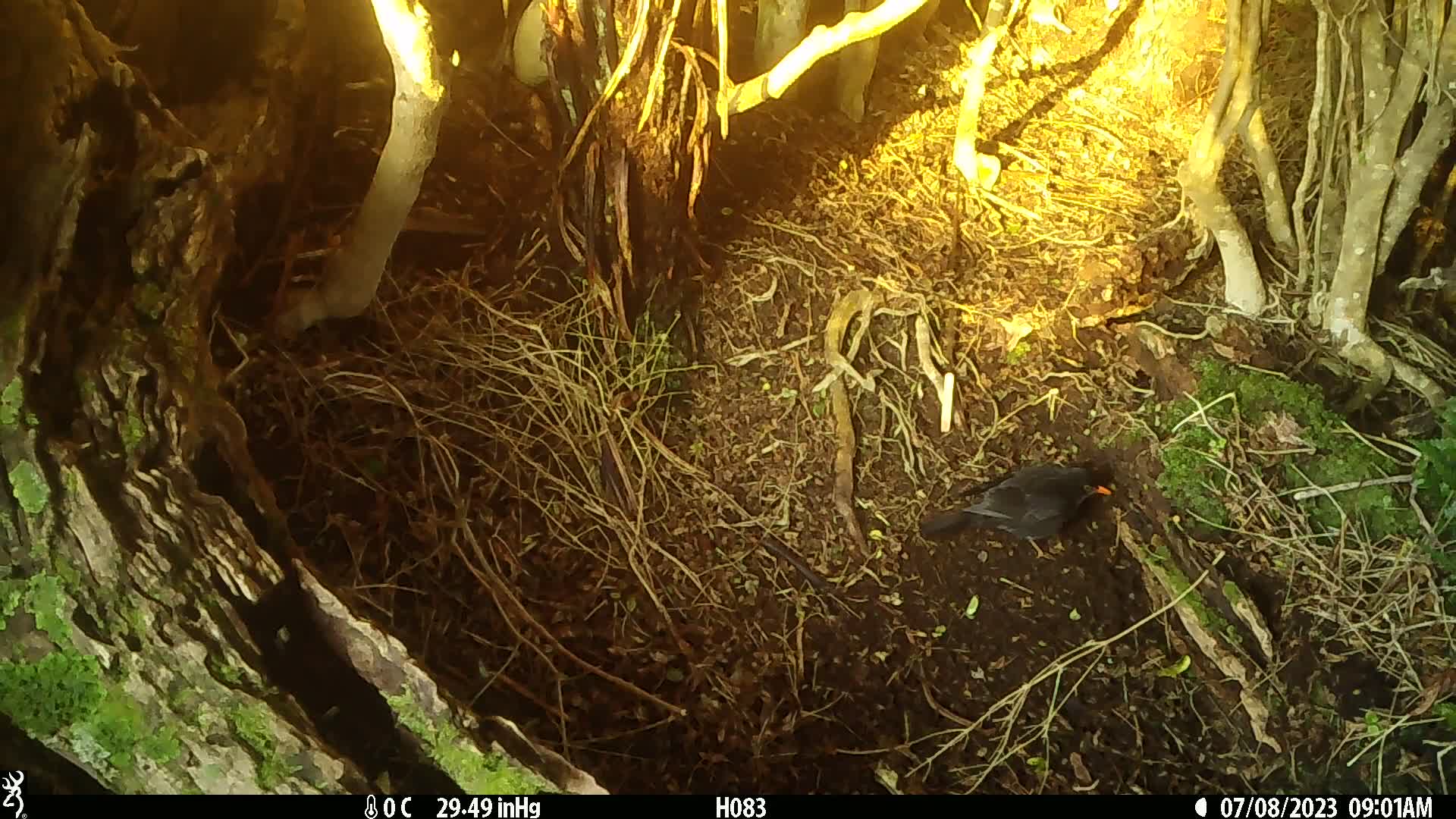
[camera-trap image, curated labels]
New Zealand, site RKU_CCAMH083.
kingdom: Animalia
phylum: Chordata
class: Aves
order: Passeriformes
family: Turdidae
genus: Turdus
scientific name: Turdus merula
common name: eurasian blackbird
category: blackbird